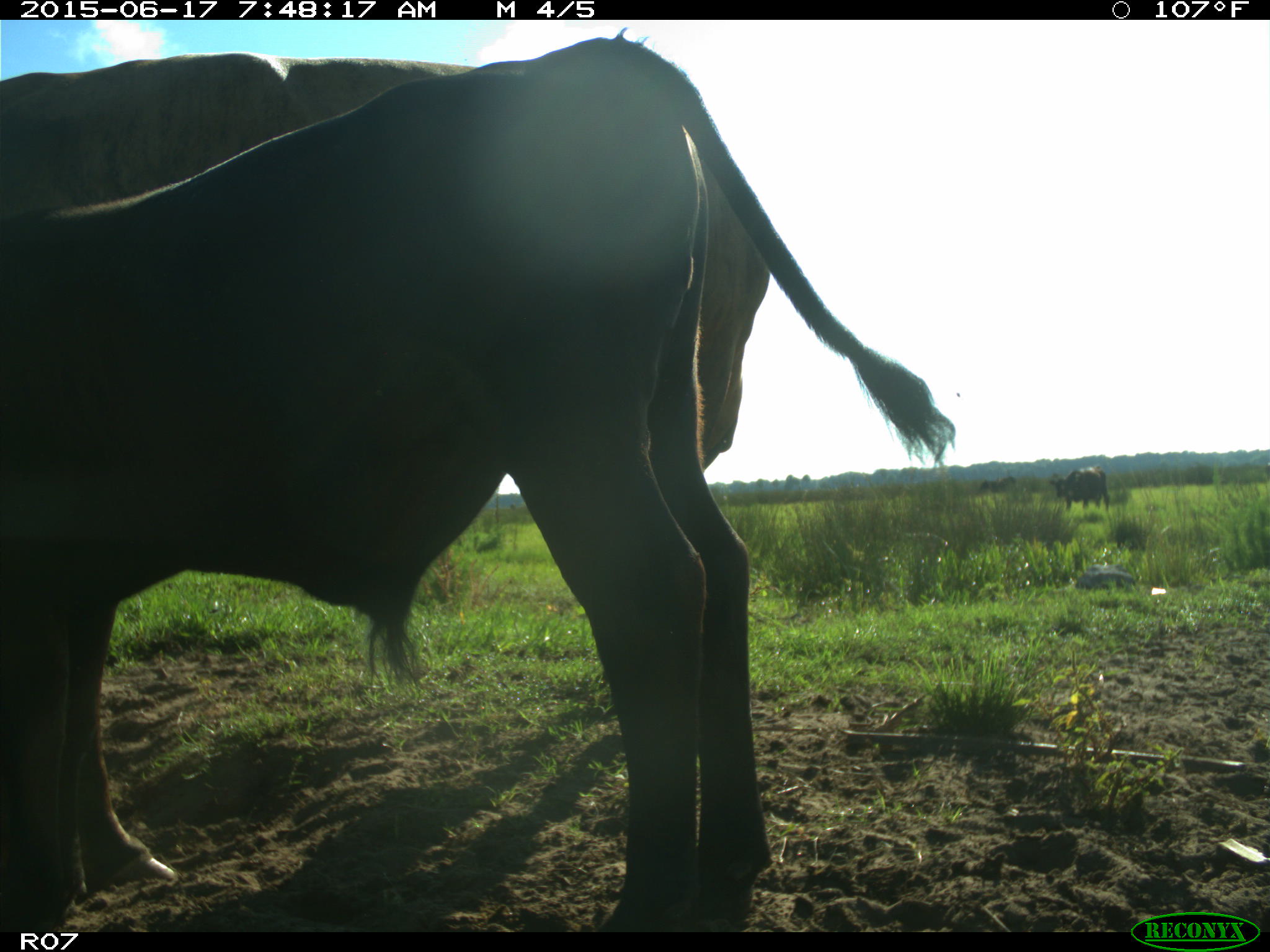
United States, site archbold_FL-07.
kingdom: Animalia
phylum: Chordata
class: Mammalia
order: Artiodactyla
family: Bovidae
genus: Bos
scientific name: Bos taurus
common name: domestic cow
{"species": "Bos taurus (domestic cow)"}